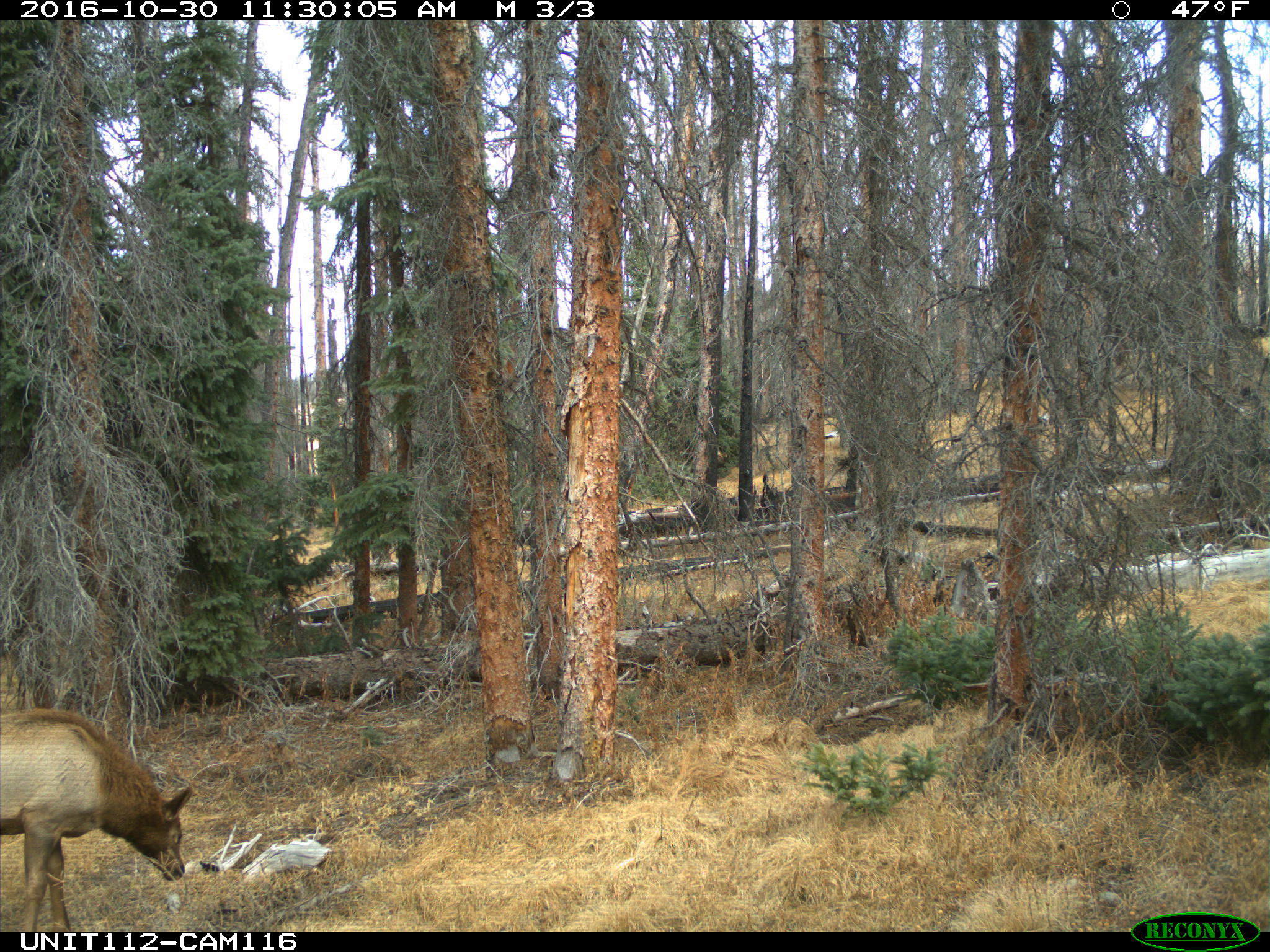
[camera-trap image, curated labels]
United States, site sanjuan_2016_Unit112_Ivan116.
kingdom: Animalia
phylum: Chordata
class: Mammalia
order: Artiodactyla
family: Cervidae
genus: Cervus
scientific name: Cervus elaphus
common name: red deer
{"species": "Cervus elaphus (red deer)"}